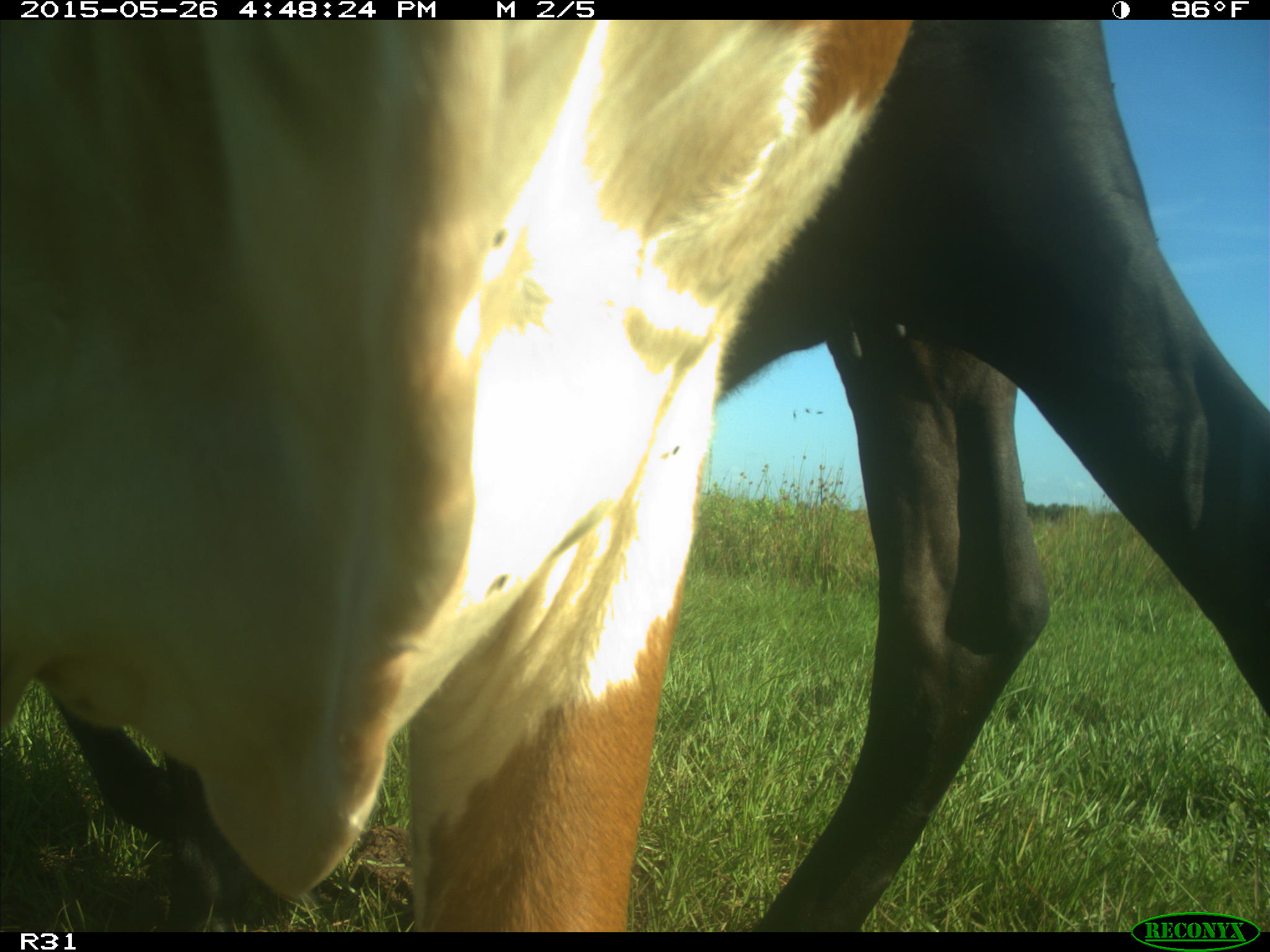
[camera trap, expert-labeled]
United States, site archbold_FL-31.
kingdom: Animalia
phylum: Chordata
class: Mammalia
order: Artiodactyla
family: Bovidae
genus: Bos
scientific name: Bos taurus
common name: domestic cow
Bos taurus (domestic cow).